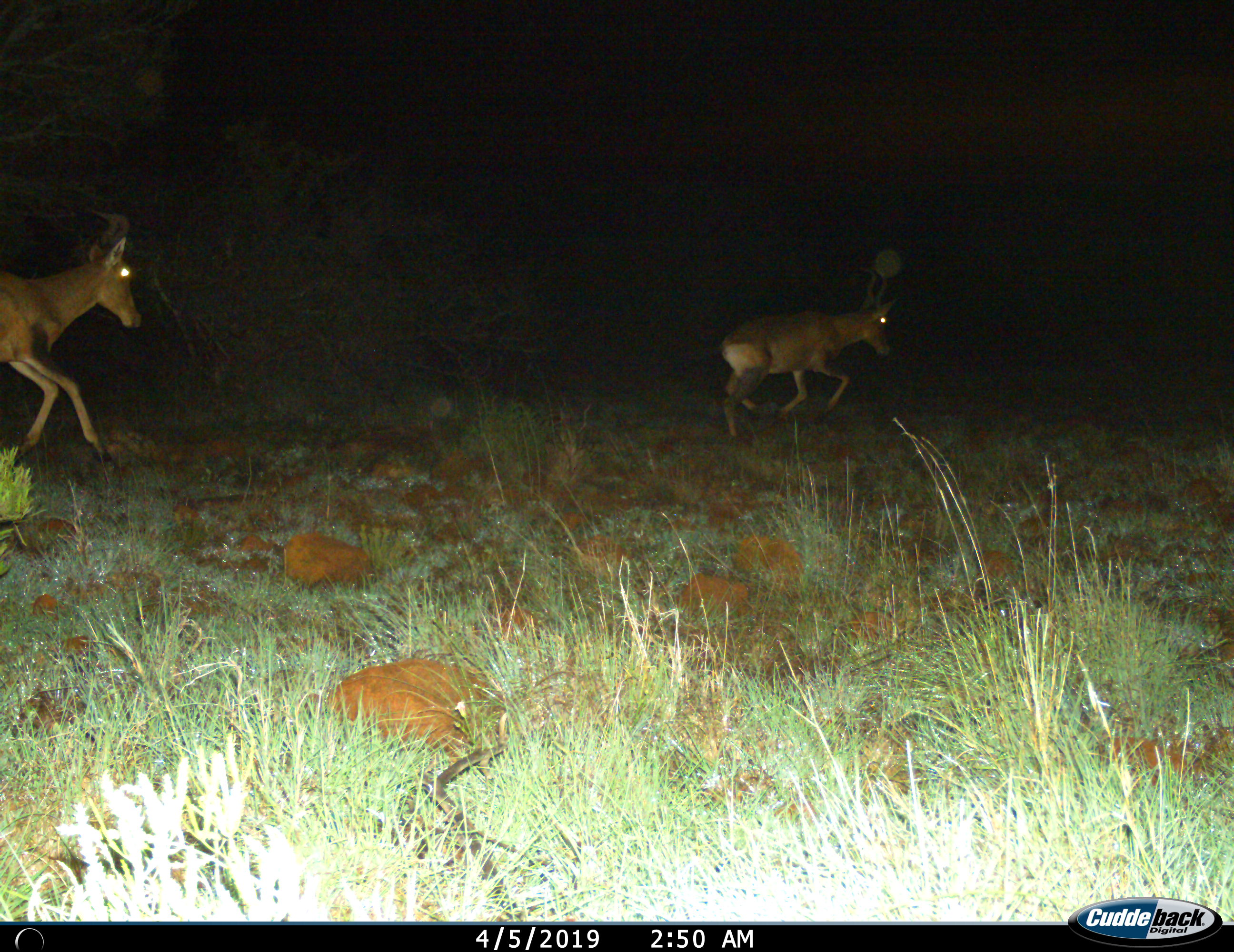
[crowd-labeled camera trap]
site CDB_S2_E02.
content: unidentified animal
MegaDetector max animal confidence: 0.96